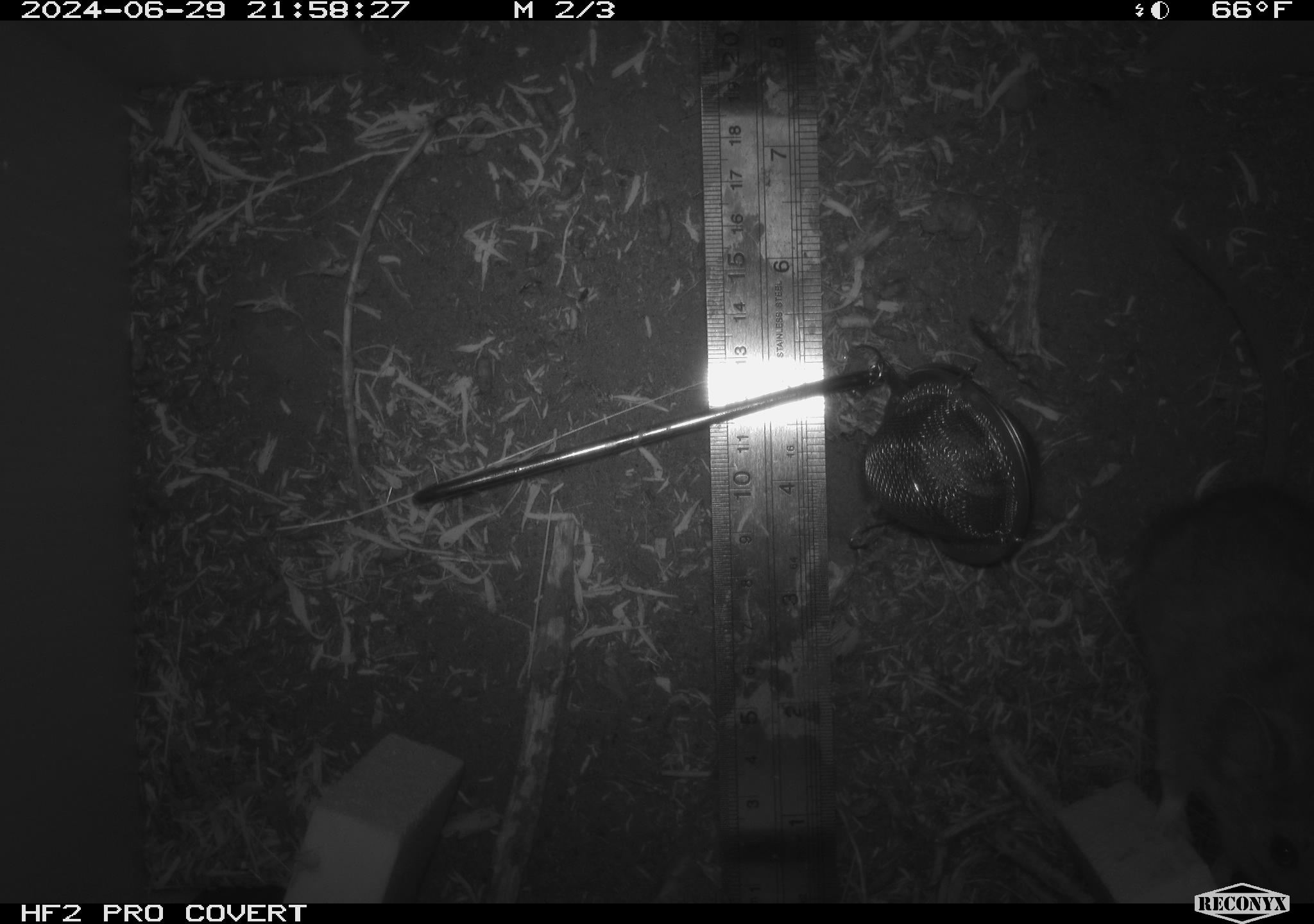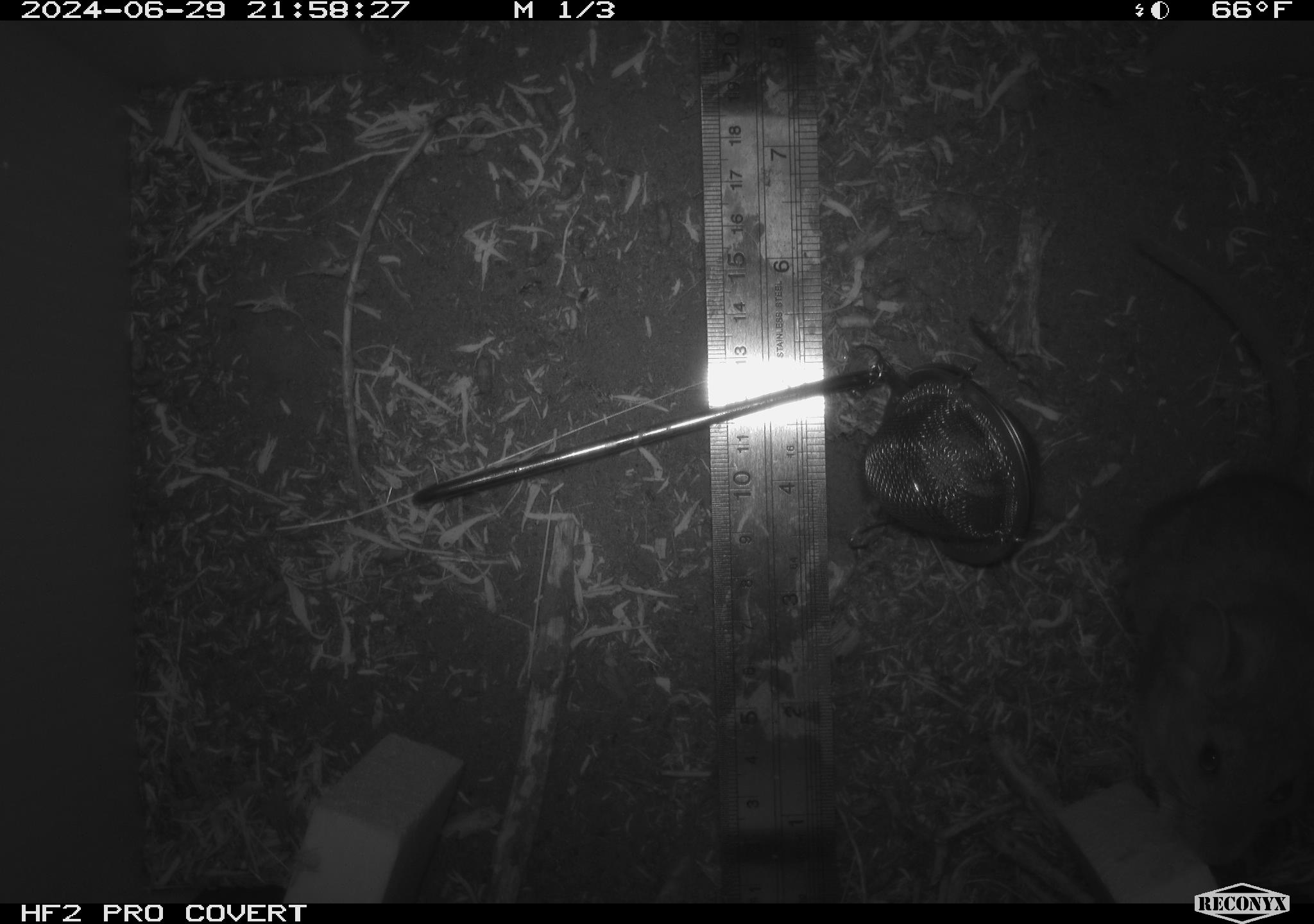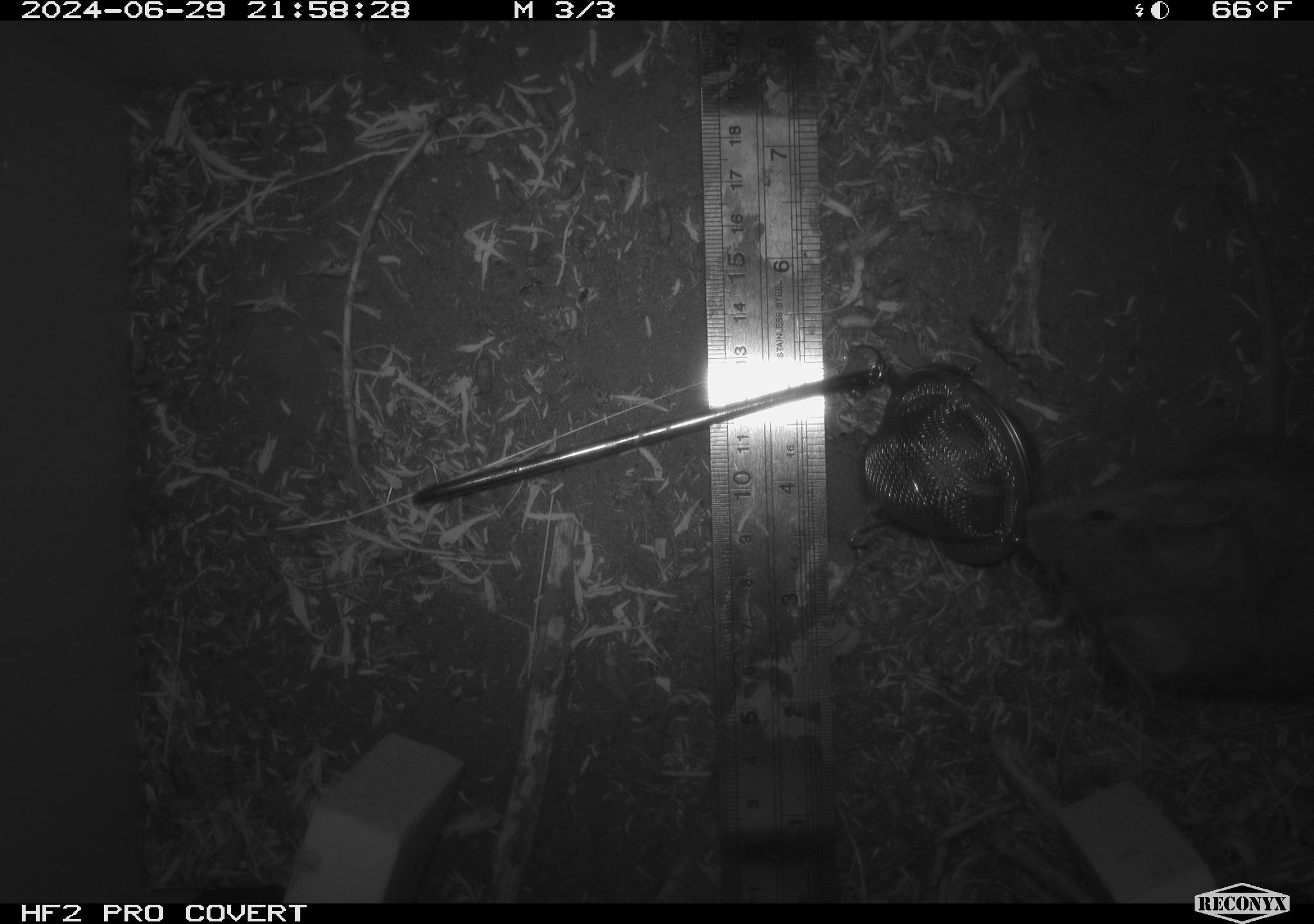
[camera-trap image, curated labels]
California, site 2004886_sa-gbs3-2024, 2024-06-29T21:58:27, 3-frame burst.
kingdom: Animalia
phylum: Chordata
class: Mammalia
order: Rodentia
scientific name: Rodentia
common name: woodrat or rat or mouse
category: woodrat or rat or mouse species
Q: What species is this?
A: Woodrat or rat or mouse species (woodrat or rat or mouse) (Rodentia).